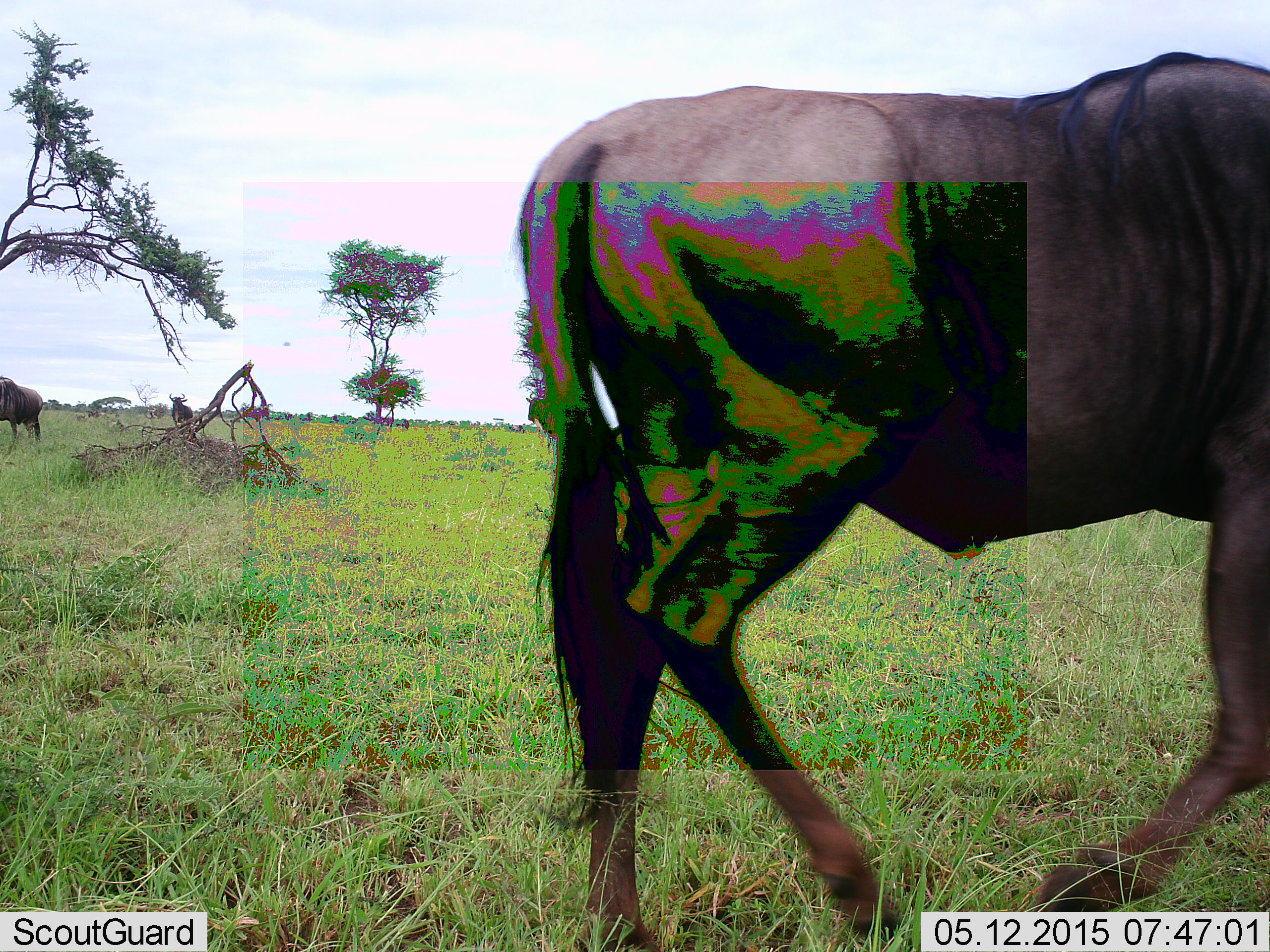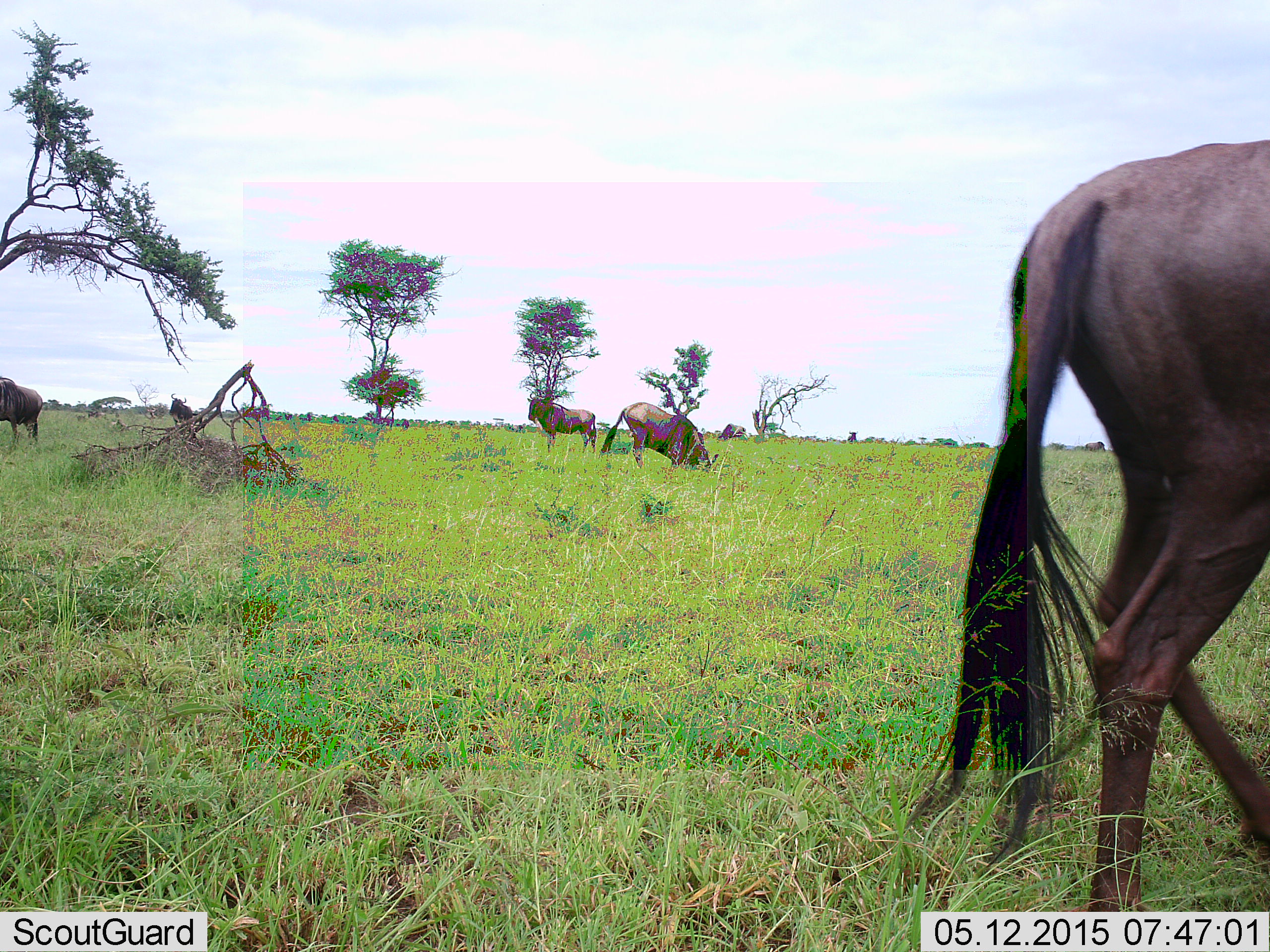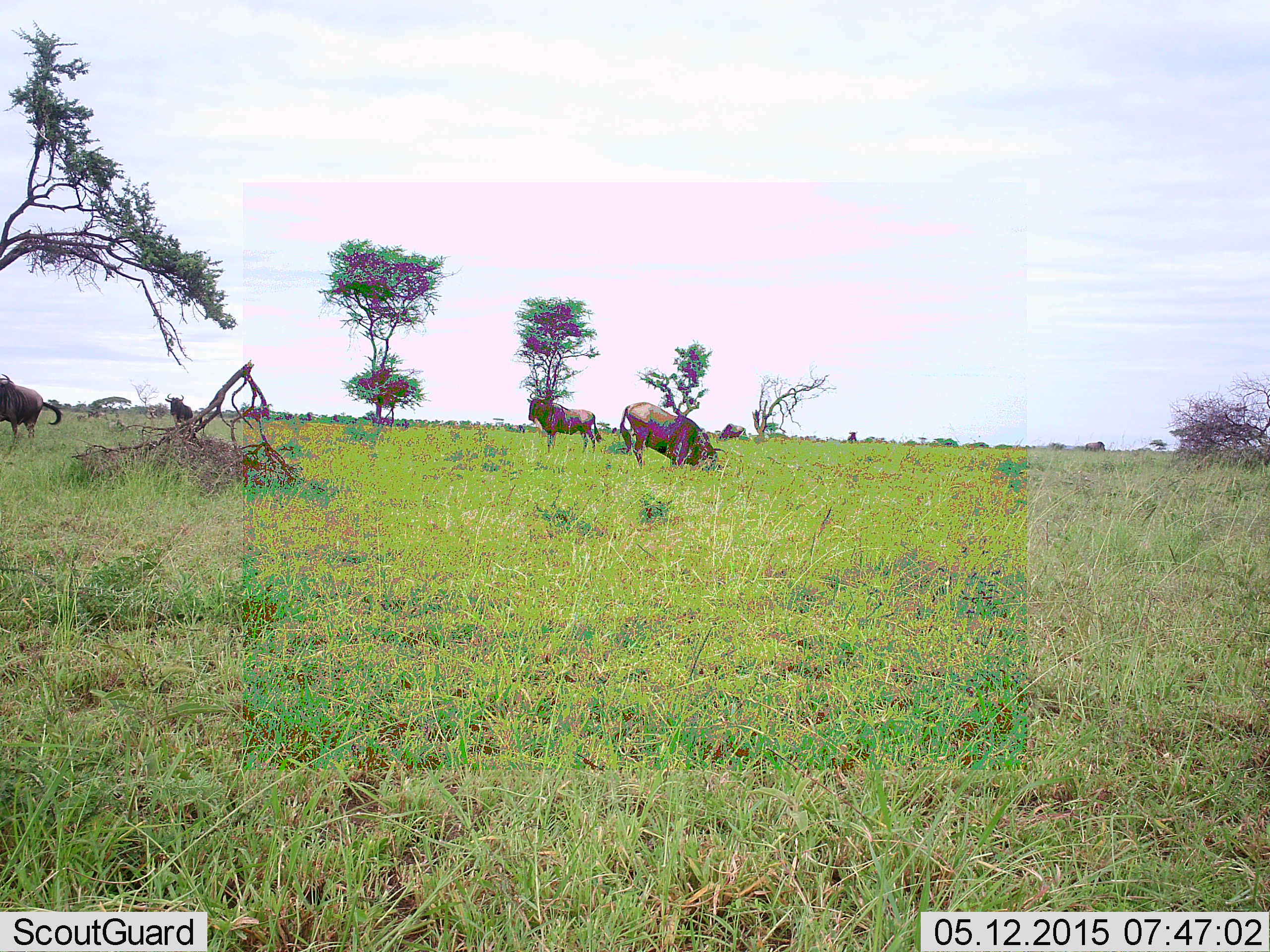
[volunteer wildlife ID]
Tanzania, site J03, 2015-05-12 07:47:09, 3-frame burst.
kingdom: Animalia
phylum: Chordata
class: Mammalia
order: Artiodactyla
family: Bovidae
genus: Connochaetes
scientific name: Connochaetes taurinus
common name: blue wildebeest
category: wildebeest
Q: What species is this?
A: Wildebeest (blue wildebeest) (Connochaetes taurinus).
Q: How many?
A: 7.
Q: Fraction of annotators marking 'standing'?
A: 60%.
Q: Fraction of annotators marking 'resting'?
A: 10%.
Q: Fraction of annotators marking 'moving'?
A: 90%.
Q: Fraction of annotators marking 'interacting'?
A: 10%.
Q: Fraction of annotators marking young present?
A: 0%.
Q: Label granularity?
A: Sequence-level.